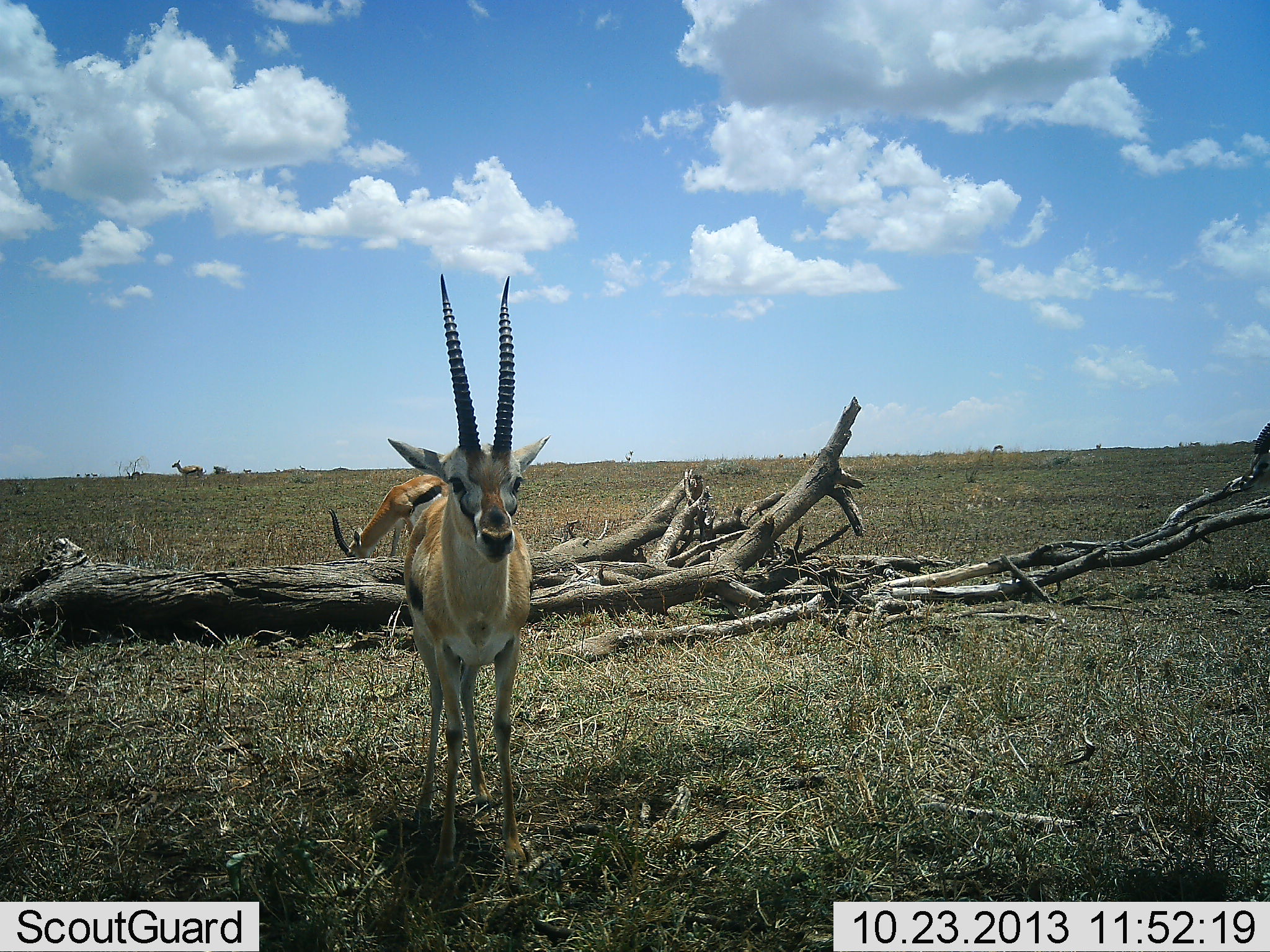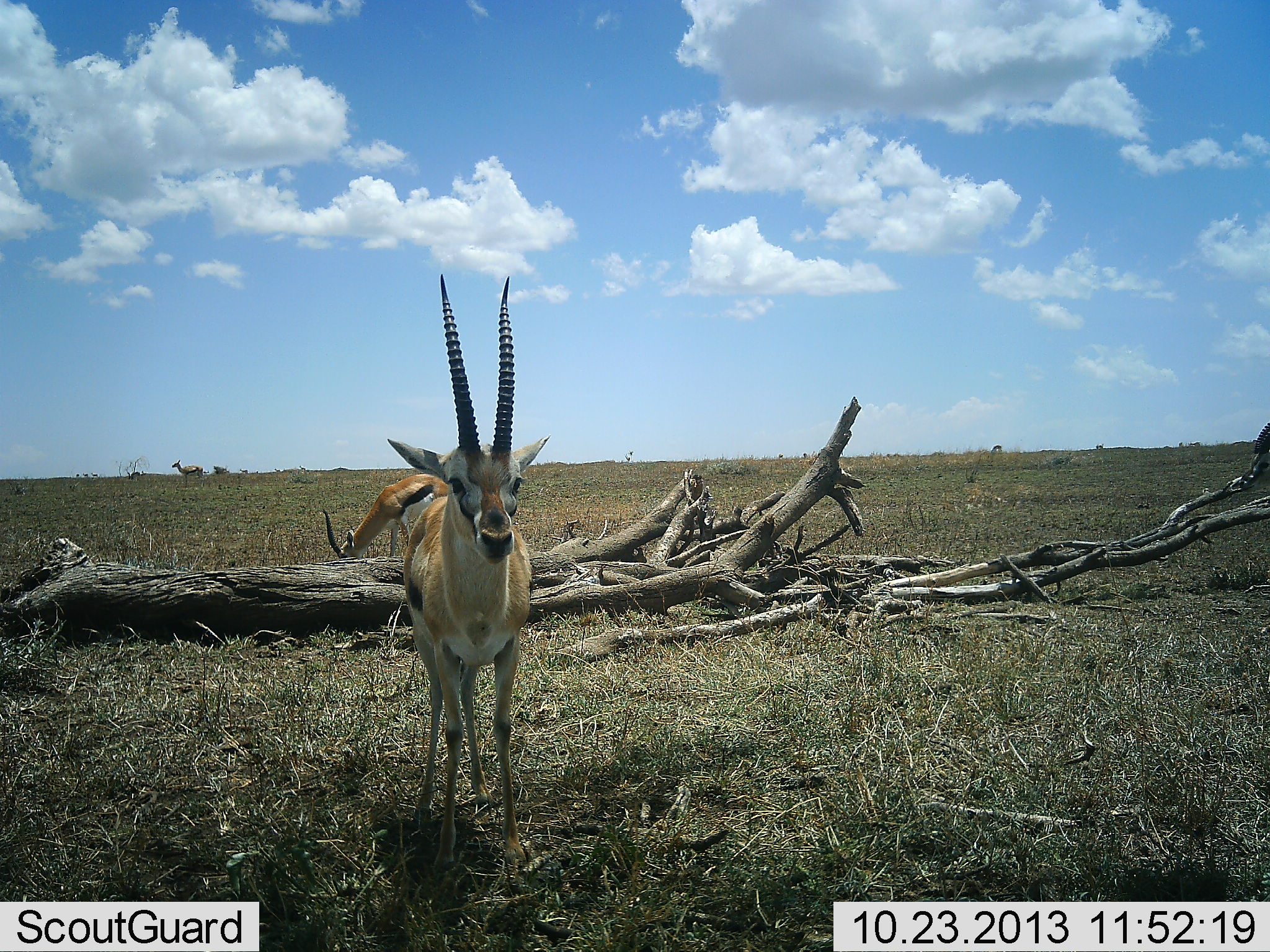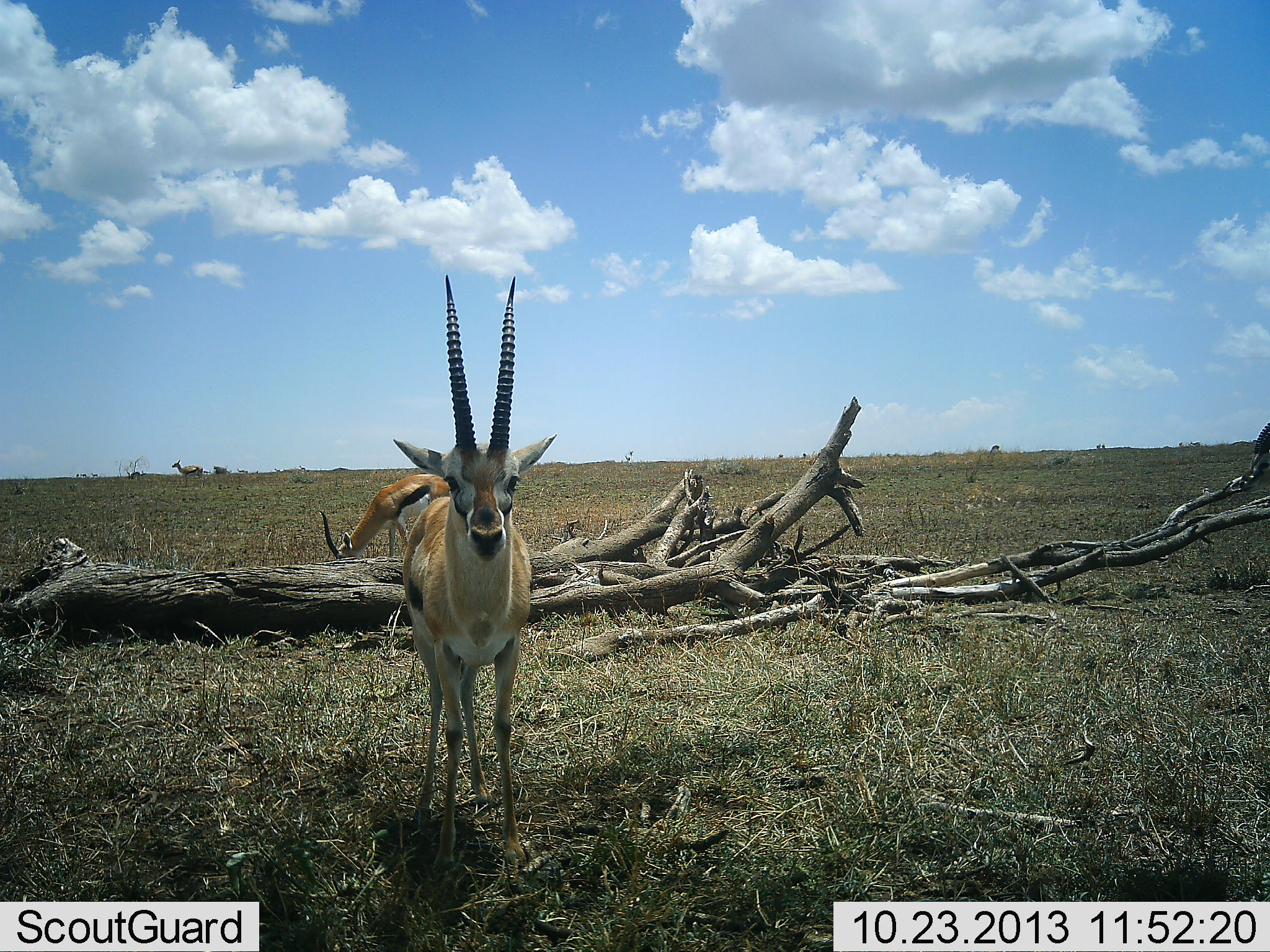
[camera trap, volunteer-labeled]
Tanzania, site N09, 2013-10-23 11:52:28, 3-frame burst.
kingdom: Animalia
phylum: Chordata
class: Mammalia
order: Artiodactyla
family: Bovidae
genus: Eudorcas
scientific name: Eudorcas thomsonii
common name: thomson's gazelle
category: gazellethomsons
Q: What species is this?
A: Gazellethomsons (thomson's gazelle) (Eudorcas thomsonii).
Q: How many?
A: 3.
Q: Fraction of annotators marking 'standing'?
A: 100%.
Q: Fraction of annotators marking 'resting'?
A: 0%.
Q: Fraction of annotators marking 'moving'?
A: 10%.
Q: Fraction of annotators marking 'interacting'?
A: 0%.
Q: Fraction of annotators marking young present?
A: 0%.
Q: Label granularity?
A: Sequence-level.